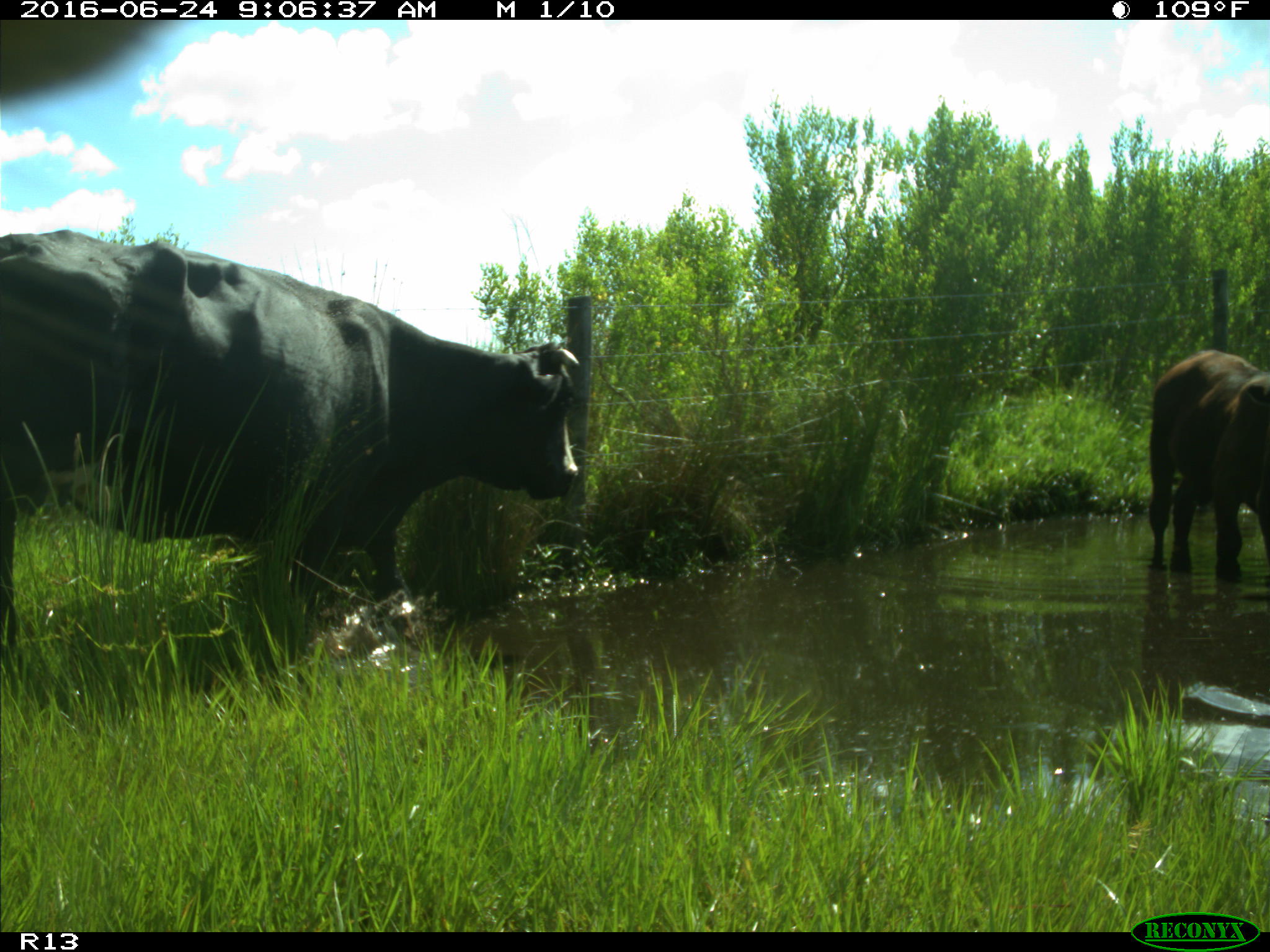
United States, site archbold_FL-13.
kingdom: Animalia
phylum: Chordata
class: Mammalia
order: Artiodactyla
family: Bovidae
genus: Bos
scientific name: Bos taurus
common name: domestic cow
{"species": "Bos taurus (domestic cow)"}